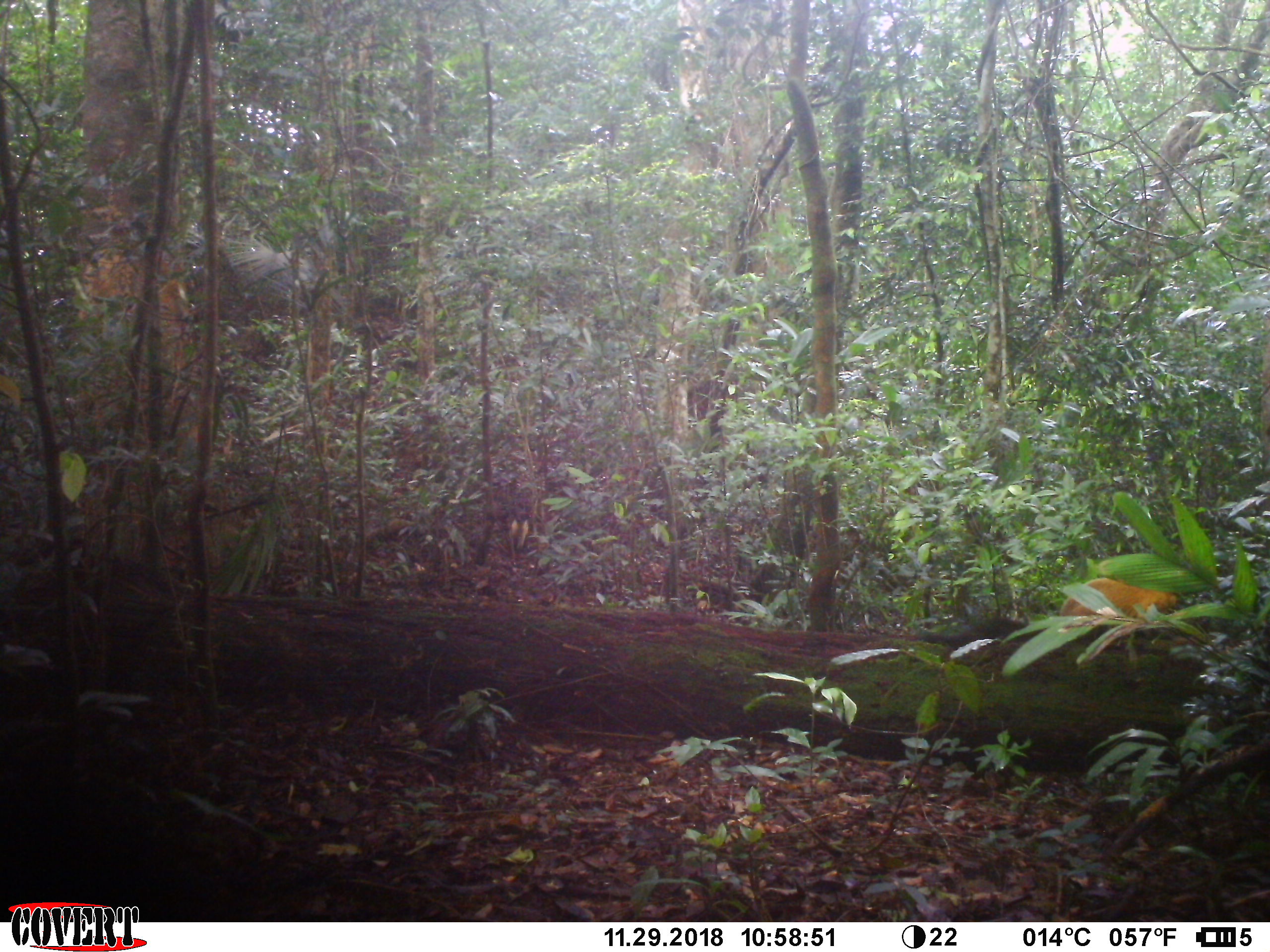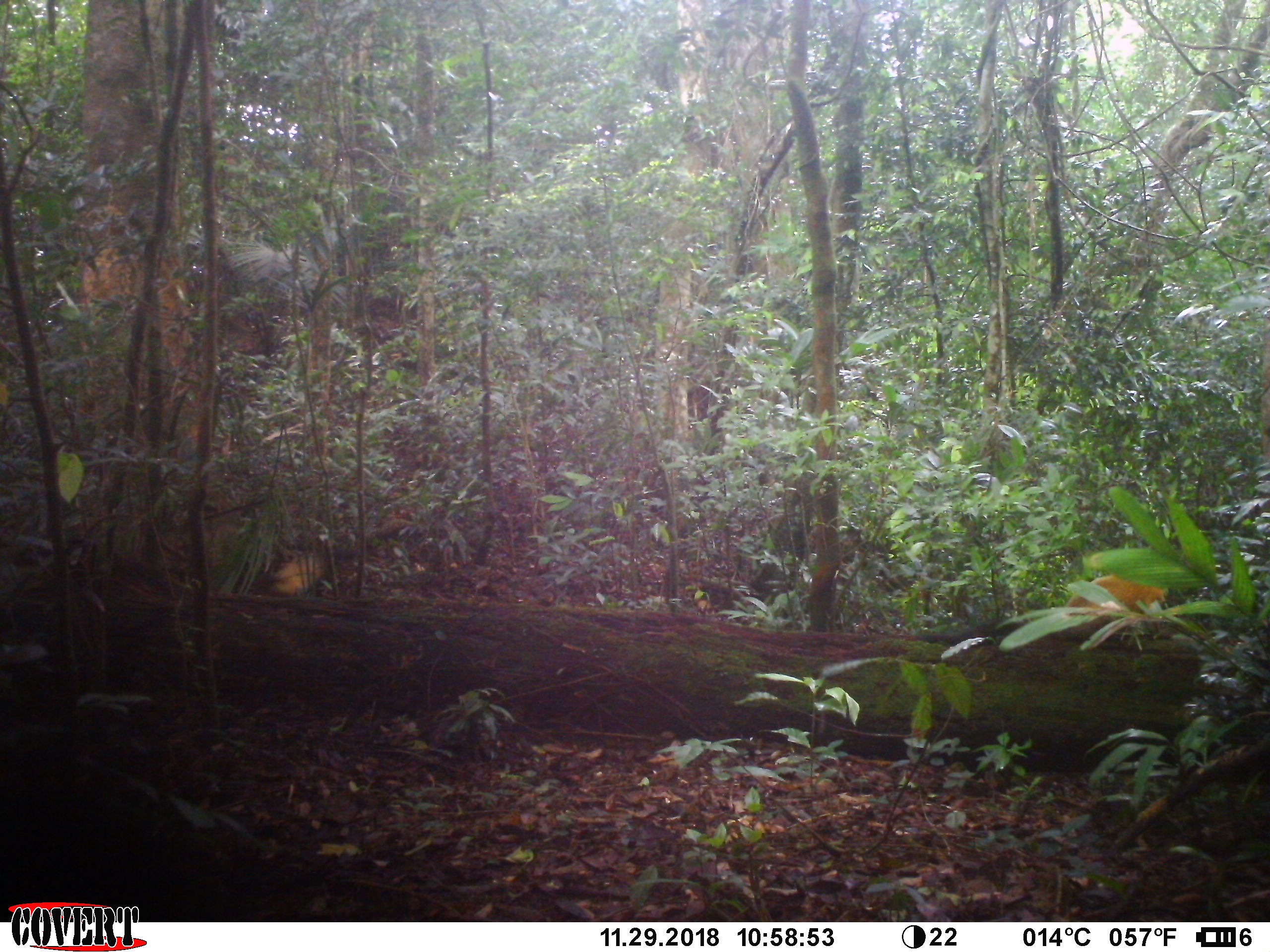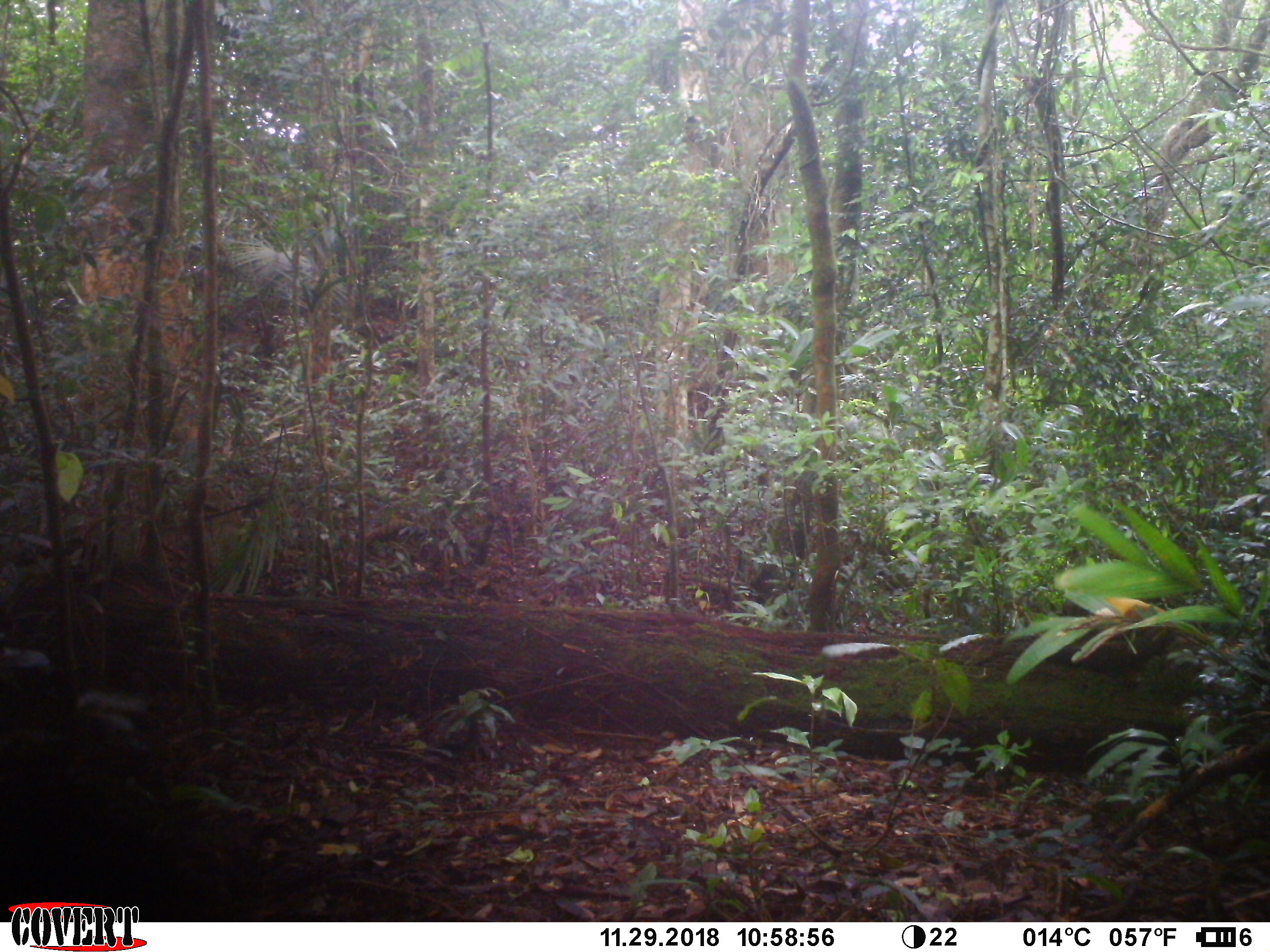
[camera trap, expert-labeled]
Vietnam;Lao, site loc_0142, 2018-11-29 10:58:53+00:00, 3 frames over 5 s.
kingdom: Animalia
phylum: Chordata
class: Mammalia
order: Carnivora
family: Mustelidae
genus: Martes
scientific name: Martes flavigula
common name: yellow-throated marten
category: yellow throated marten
Yellow throated marten (yellow-throated marten) (Martes flavigula). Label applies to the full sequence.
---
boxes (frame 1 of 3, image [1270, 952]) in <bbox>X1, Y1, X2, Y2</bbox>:
yellow throated marten: <bbox>1056, 572, 1181, 638</bbox>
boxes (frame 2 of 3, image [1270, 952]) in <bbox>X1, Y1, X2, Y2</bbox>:
yellow throated marten: <bbox>1065, 571, 1168, 633</bbox>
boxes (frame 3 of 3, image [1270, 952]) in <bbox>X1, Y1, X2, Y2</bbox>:
yellow throated marten: <bbox>1079, 589, 1171, 646</bbox>